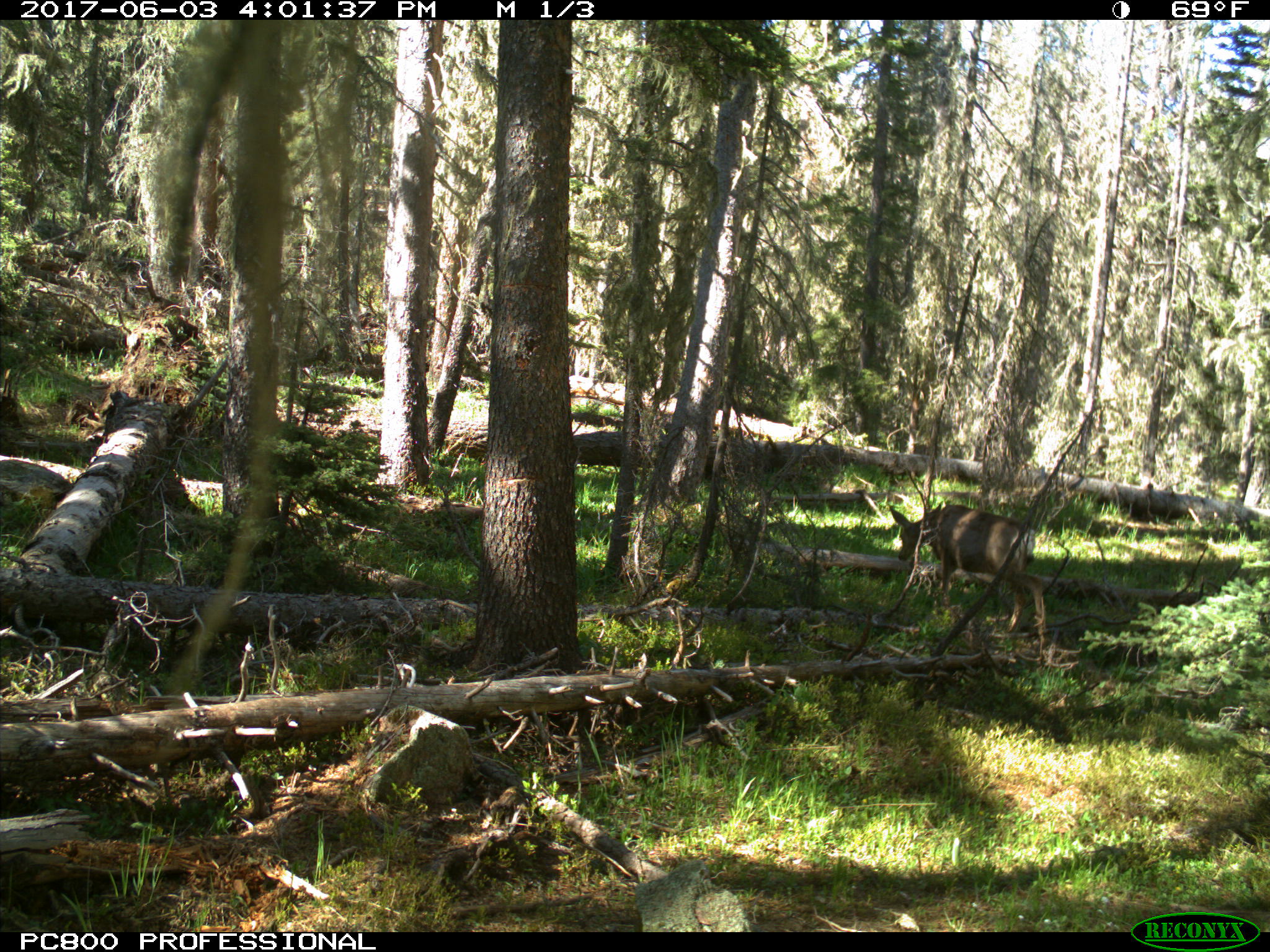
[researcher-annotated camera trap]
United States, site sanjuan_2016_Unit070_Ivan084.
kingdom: Animalia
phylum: Chordata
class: Mammalia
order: Artiodactyla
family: Cervidae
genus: Odocoileus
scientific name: Odocoileus hemionus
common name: mule deer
Odocoileus hemionus (mule deer).